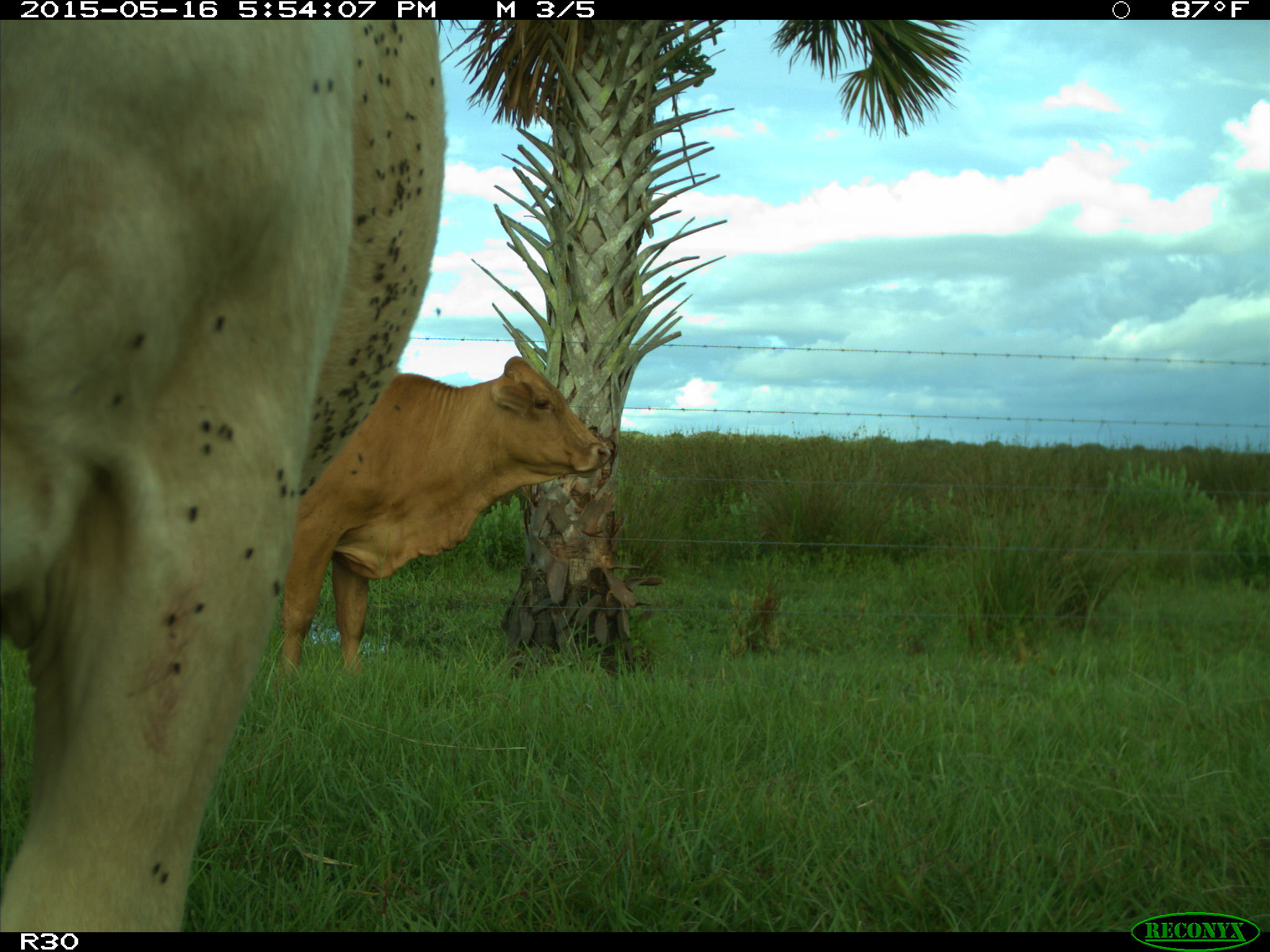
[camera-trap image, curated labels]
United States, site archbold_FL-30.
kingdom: Animalia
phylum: Chordata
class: Mammalia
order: Artiodactyla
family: Bovidae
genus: Bos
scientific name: Bos taurus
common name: domestic cow